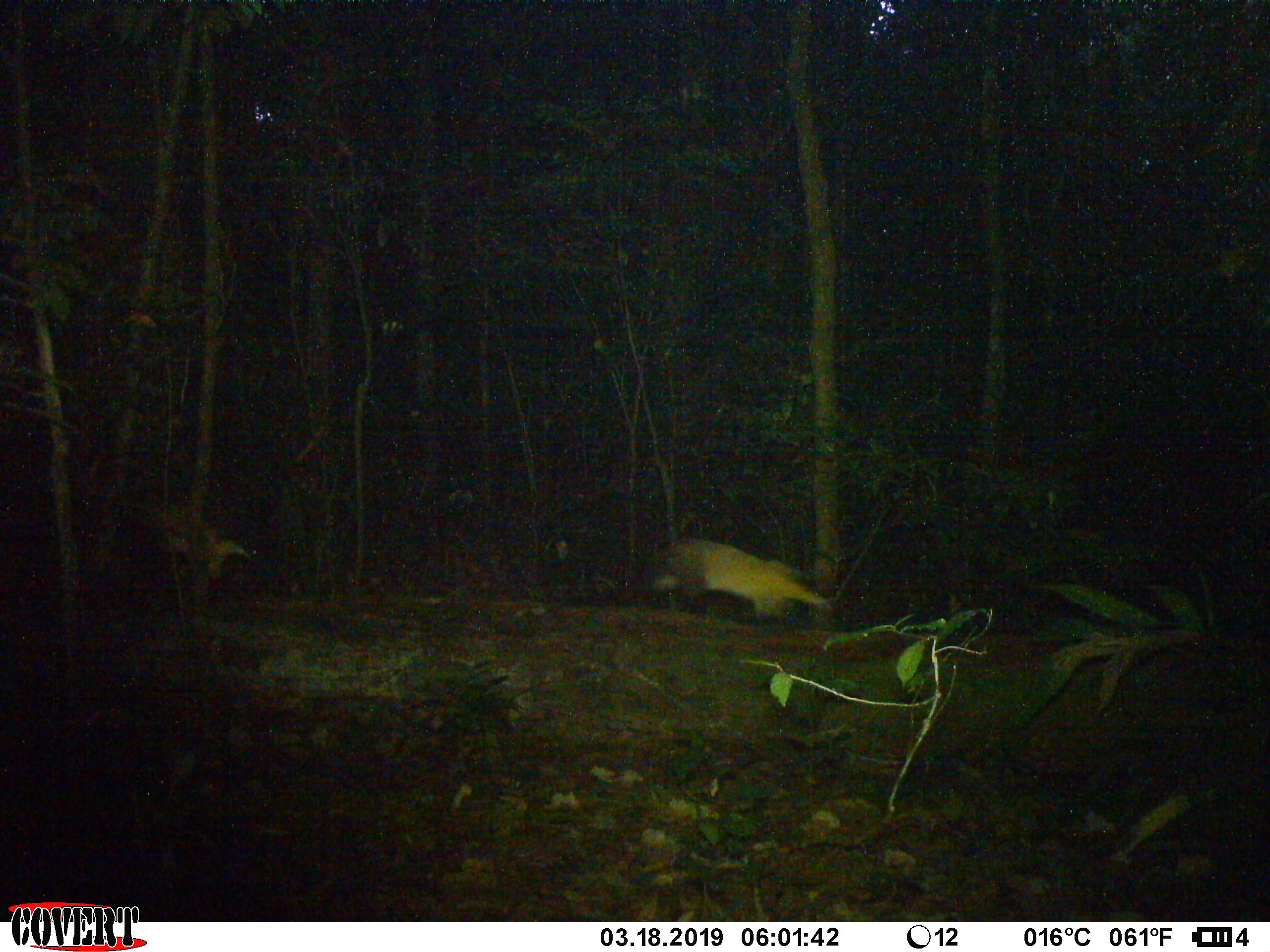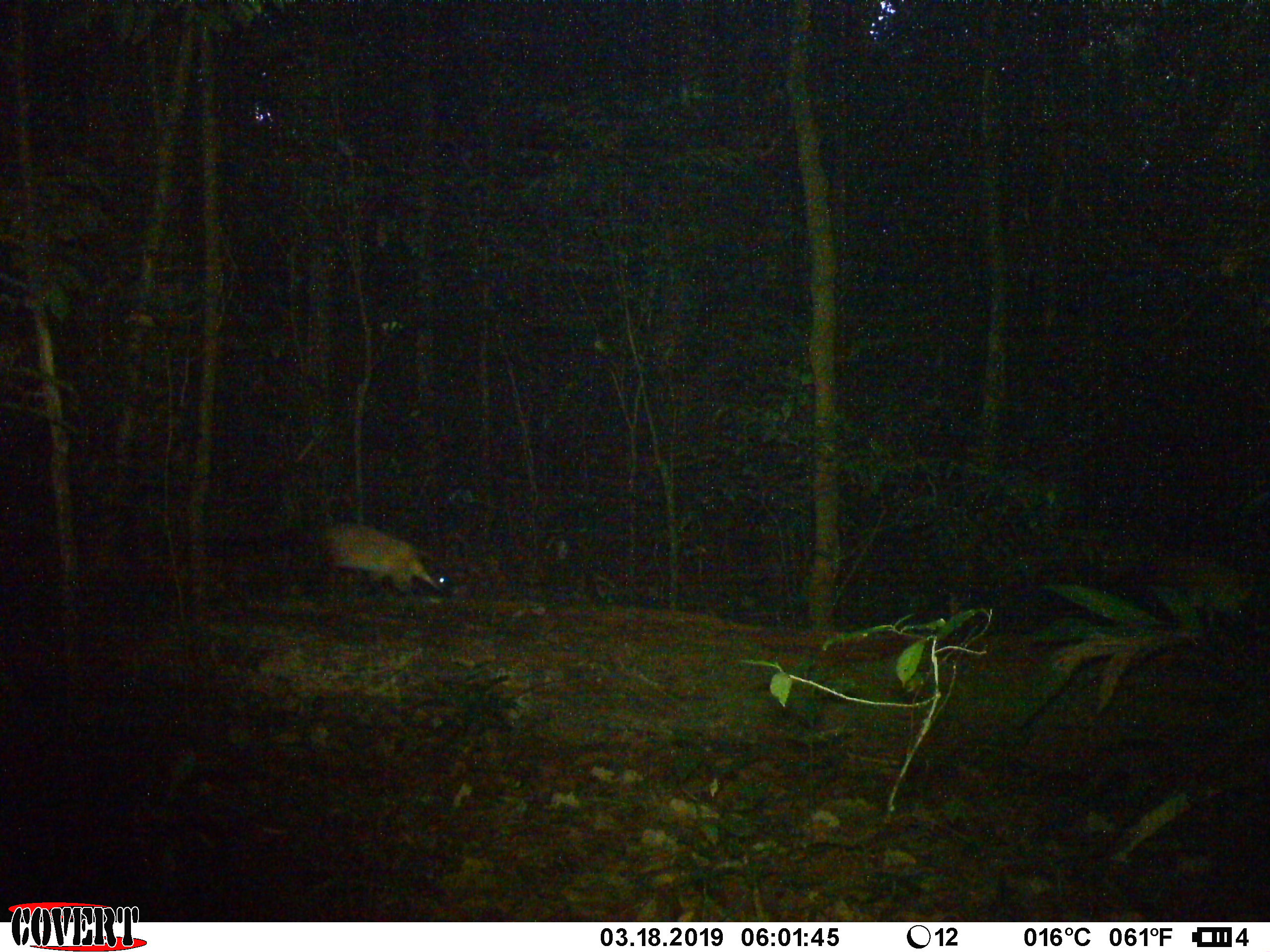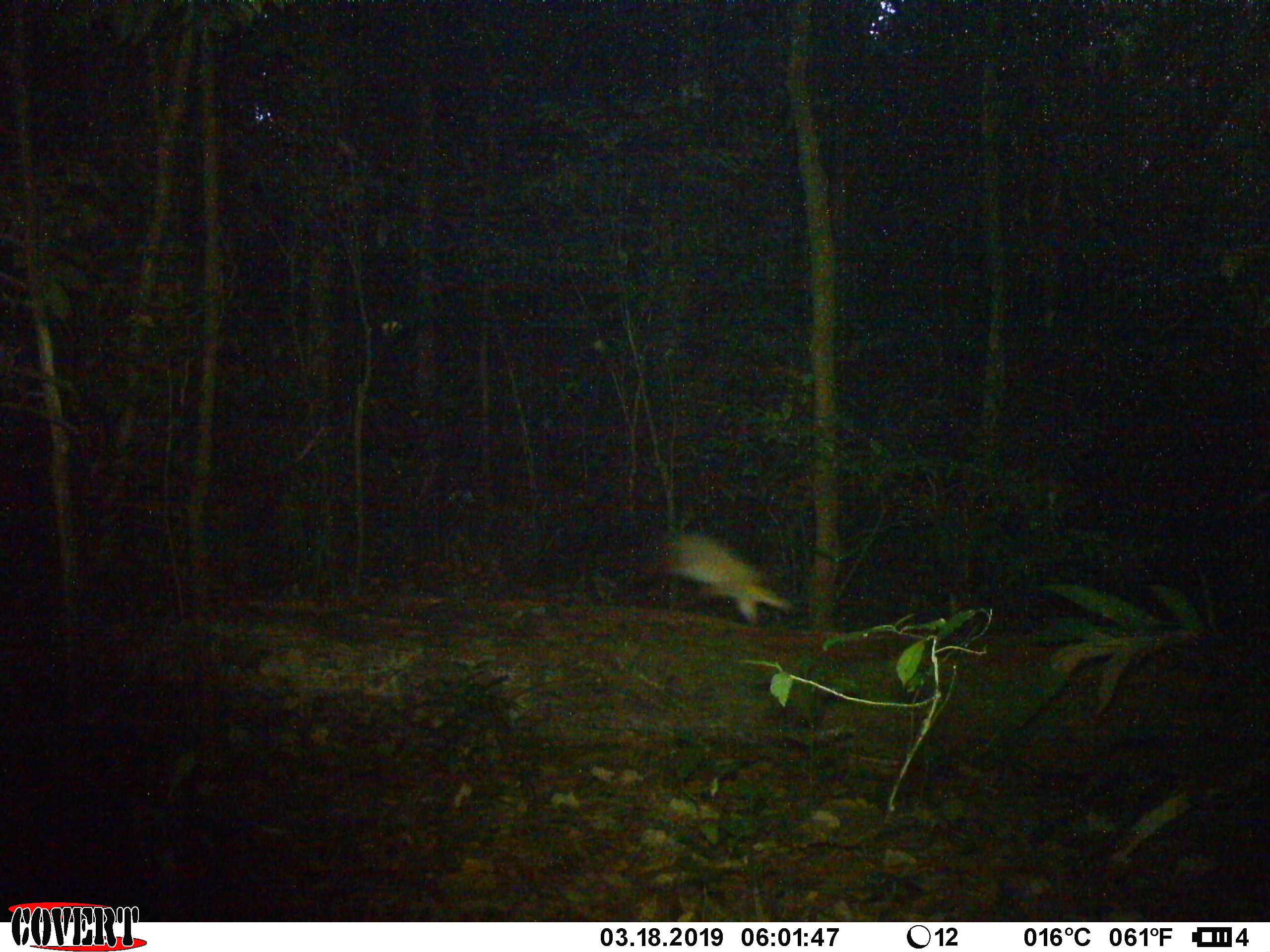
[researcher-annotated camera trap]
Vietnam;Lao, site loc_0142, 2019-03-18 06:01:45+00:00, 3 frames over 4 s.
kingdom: Animalia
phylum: Chordata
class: Mammalia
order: Carnivora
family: Mustelidae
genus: Martes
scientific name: Martes flavigula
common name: yellow-throated marten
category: yellow throated marten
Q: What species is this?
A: Yellow throated marten (yellow-throated marten) (Martes flavigula).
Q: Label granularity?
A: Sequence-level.